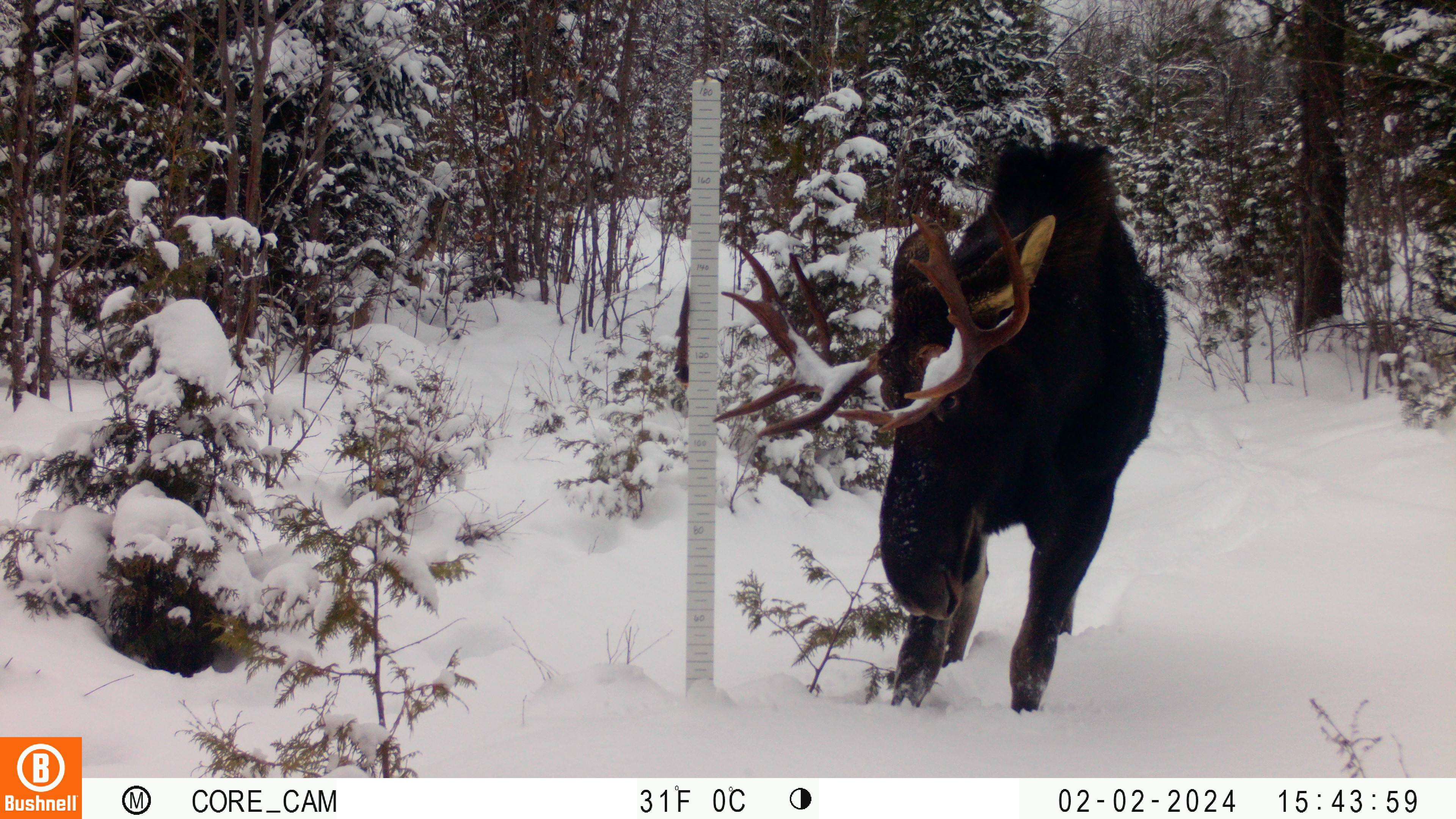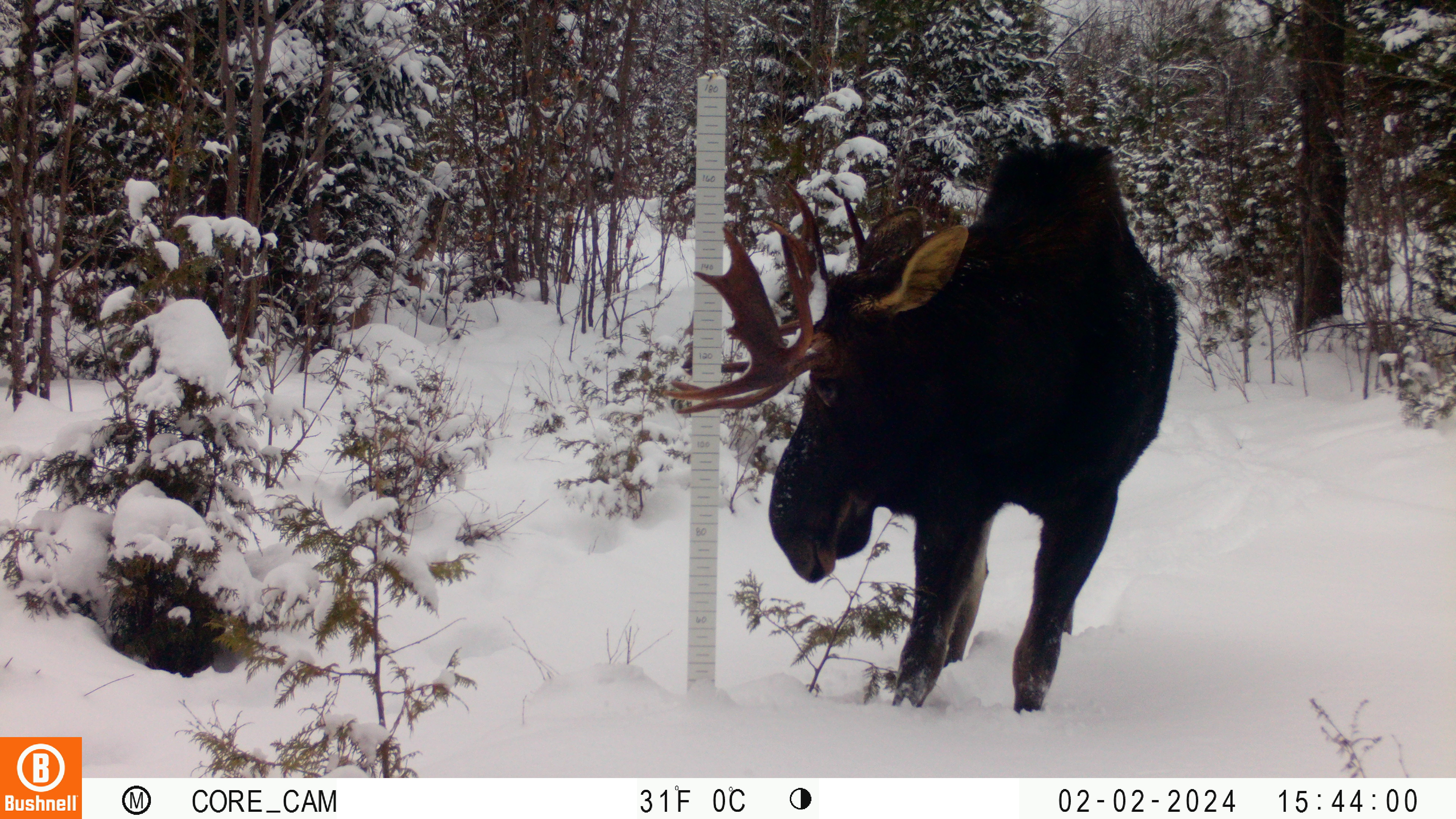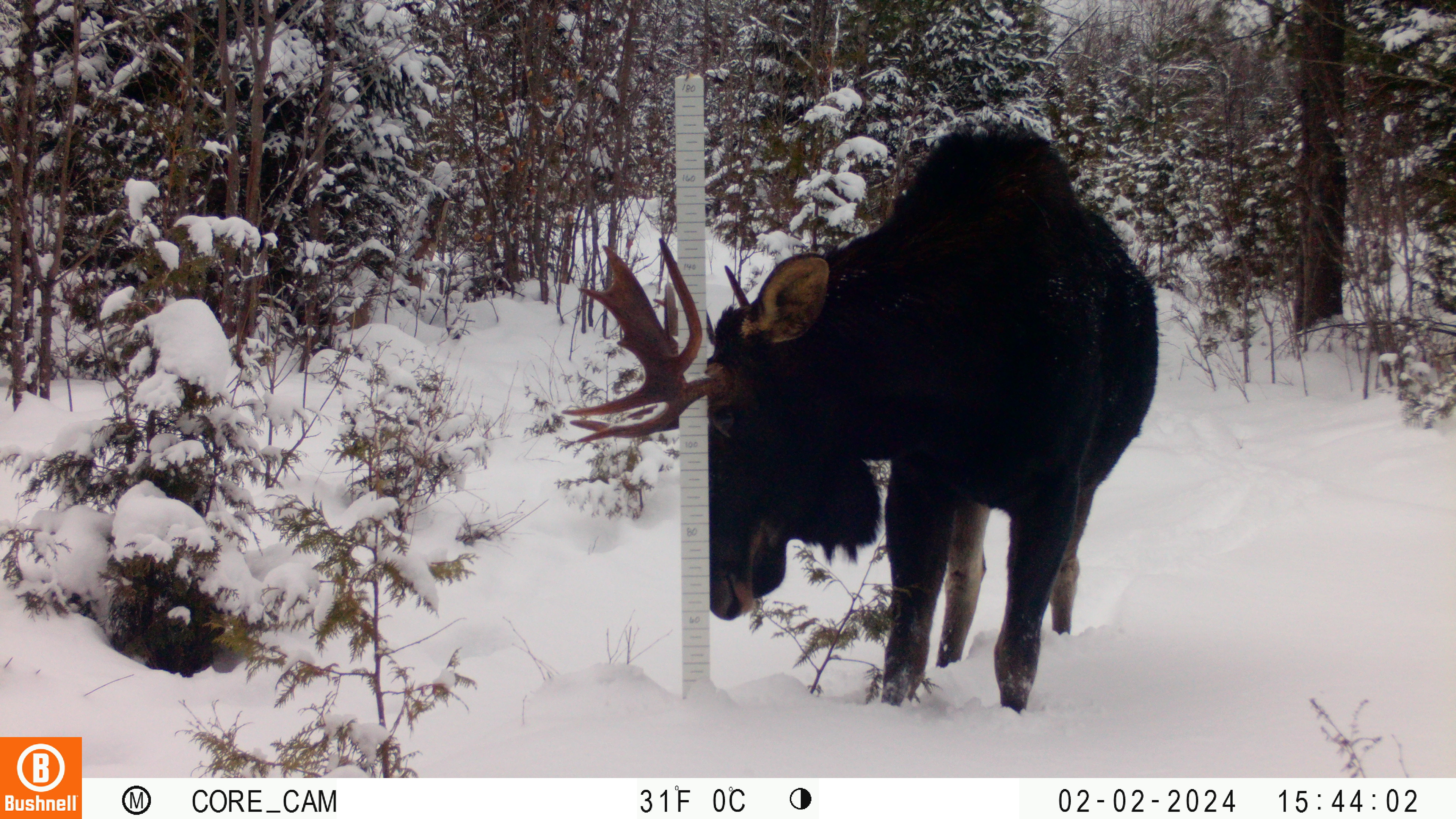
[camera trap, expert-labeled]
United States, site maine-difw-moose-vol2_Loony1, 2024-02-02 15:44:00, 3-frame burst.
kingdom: Animalia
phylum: Chordata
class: Mammalia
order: Artiodactyla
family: Cervidae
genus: Alces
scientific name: Alces alces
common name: moose